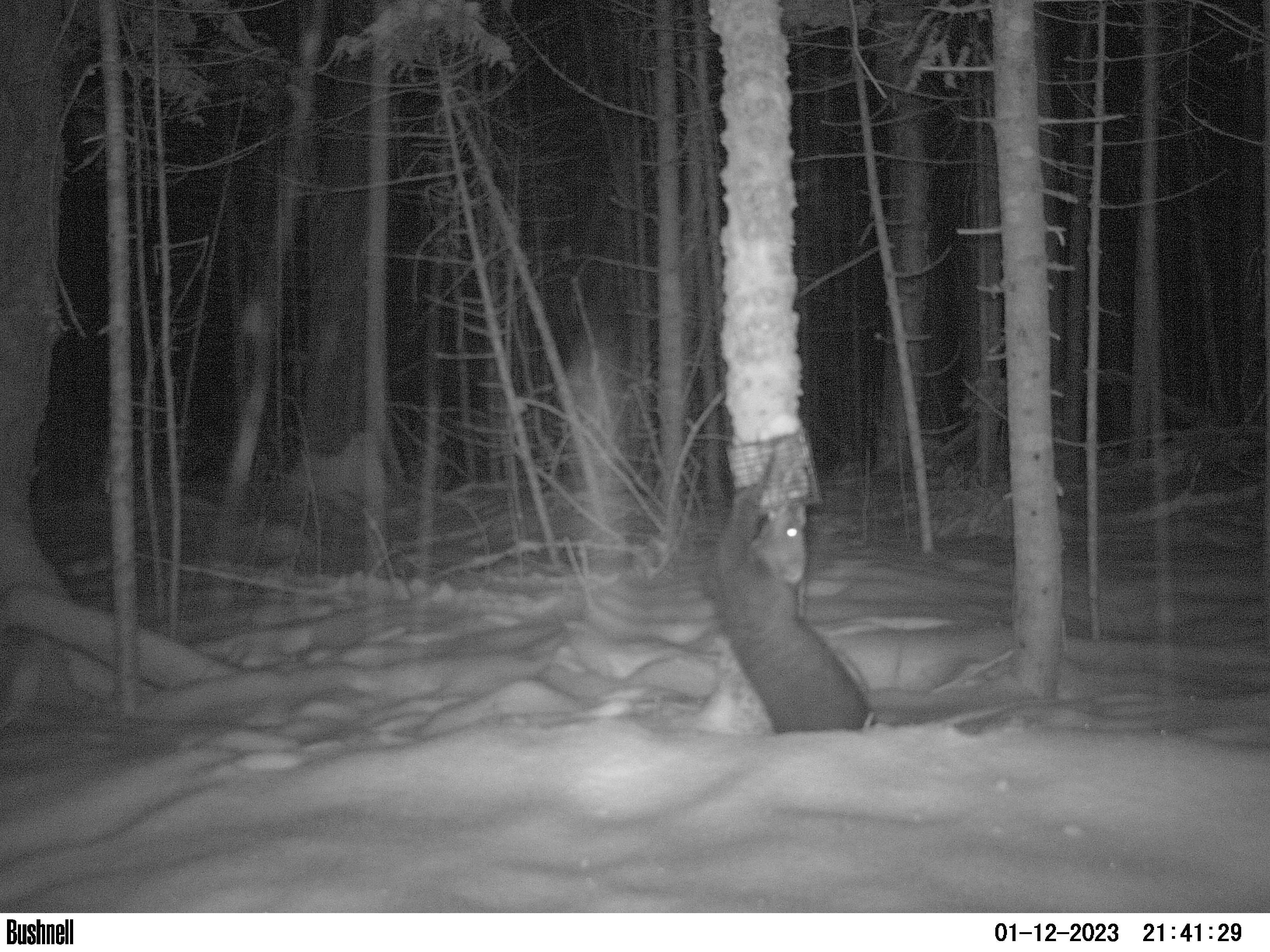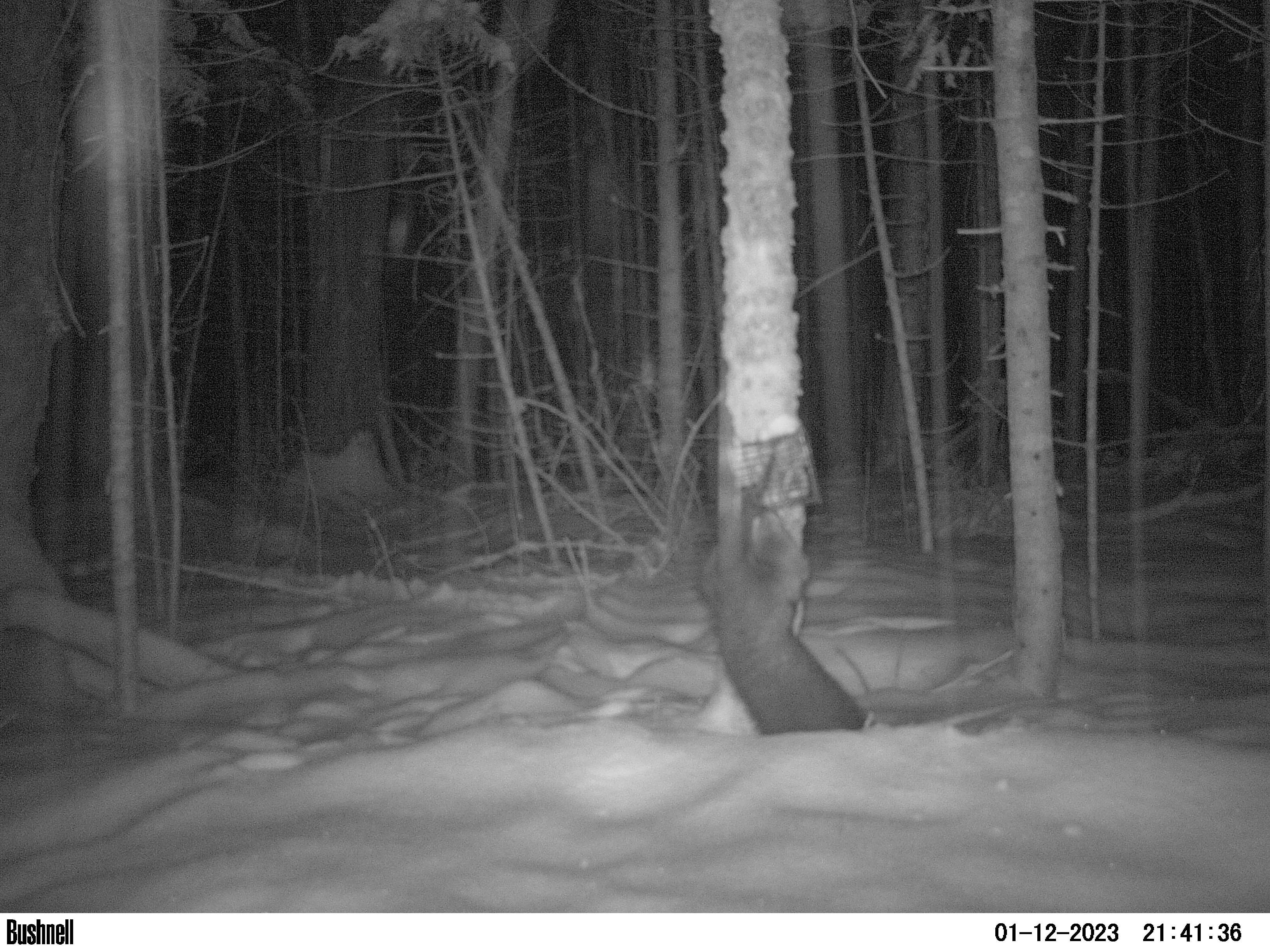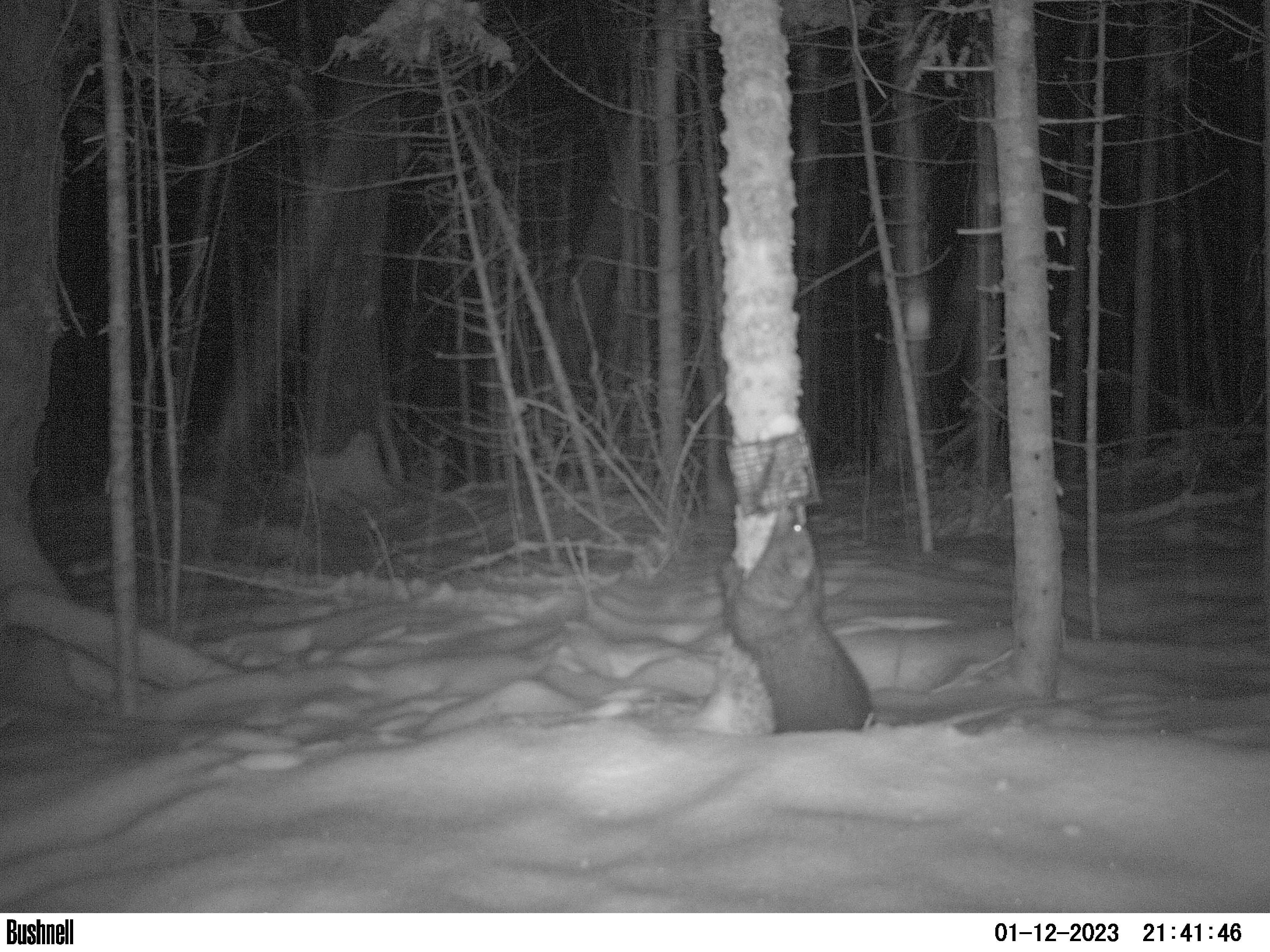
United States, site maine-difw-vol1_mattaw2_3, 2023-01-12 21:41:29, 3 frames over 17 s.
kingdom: Animalia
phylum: Chordata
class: Mammalia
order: Carnivora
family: Mustelidae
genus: Pekania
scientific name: Pekania pennanti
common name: fisher